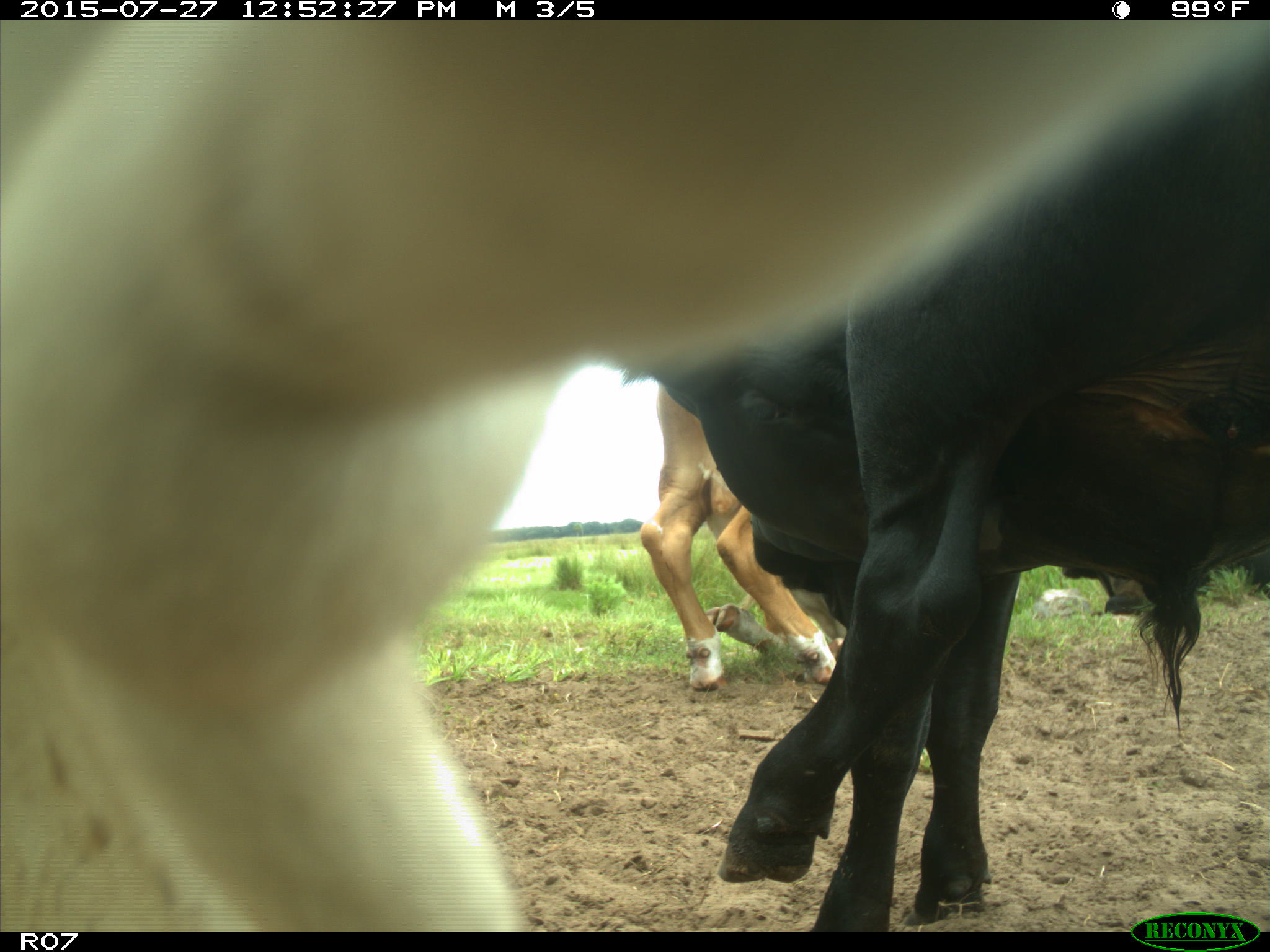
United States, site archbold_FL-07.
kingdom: Animalia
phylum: Chordata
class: Mammalia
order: Artiodactyla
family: Bovidae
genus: Bos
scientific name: Bos taurus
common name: domestic cow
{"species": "Bos taurus (domestic cow)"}